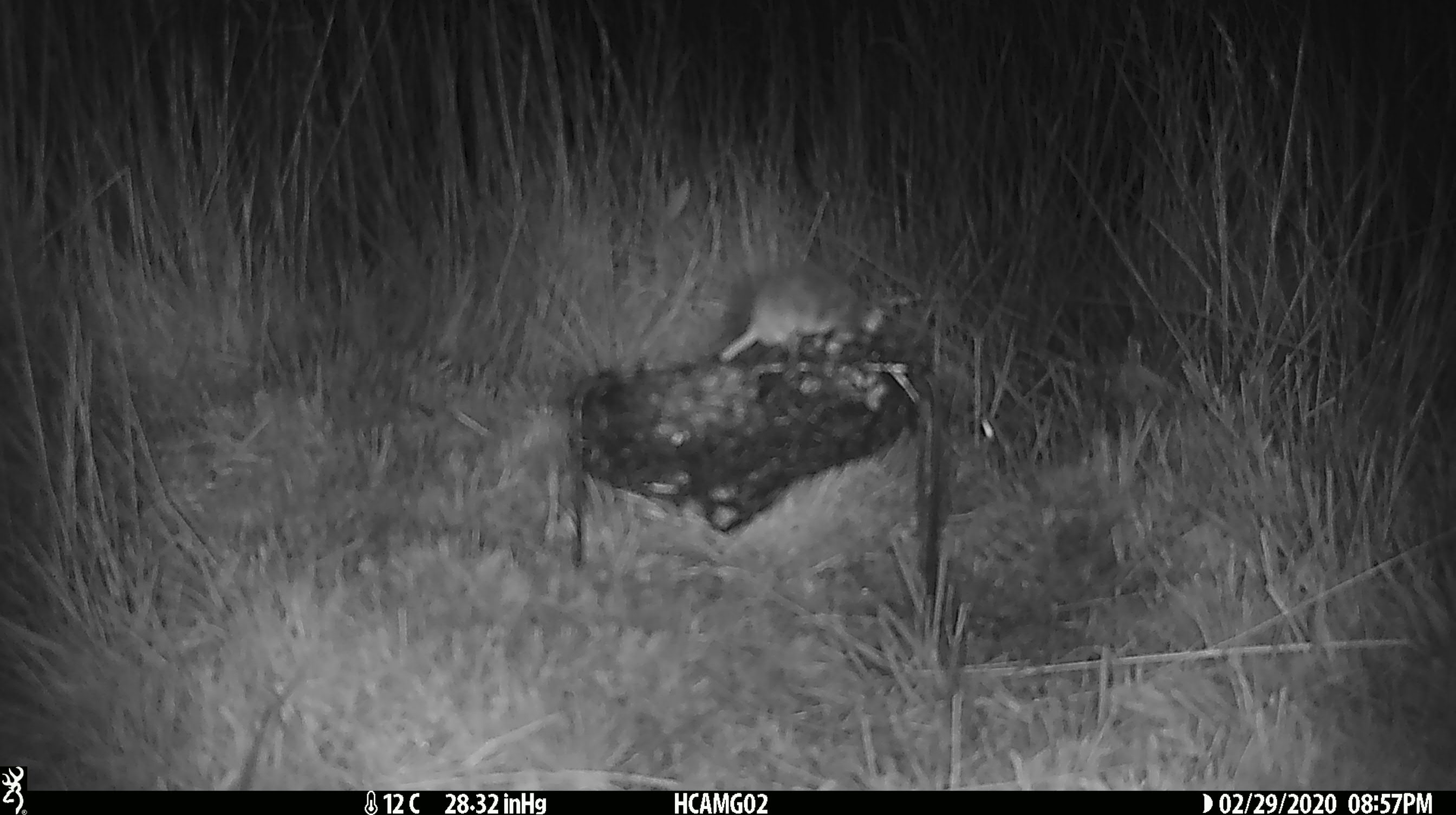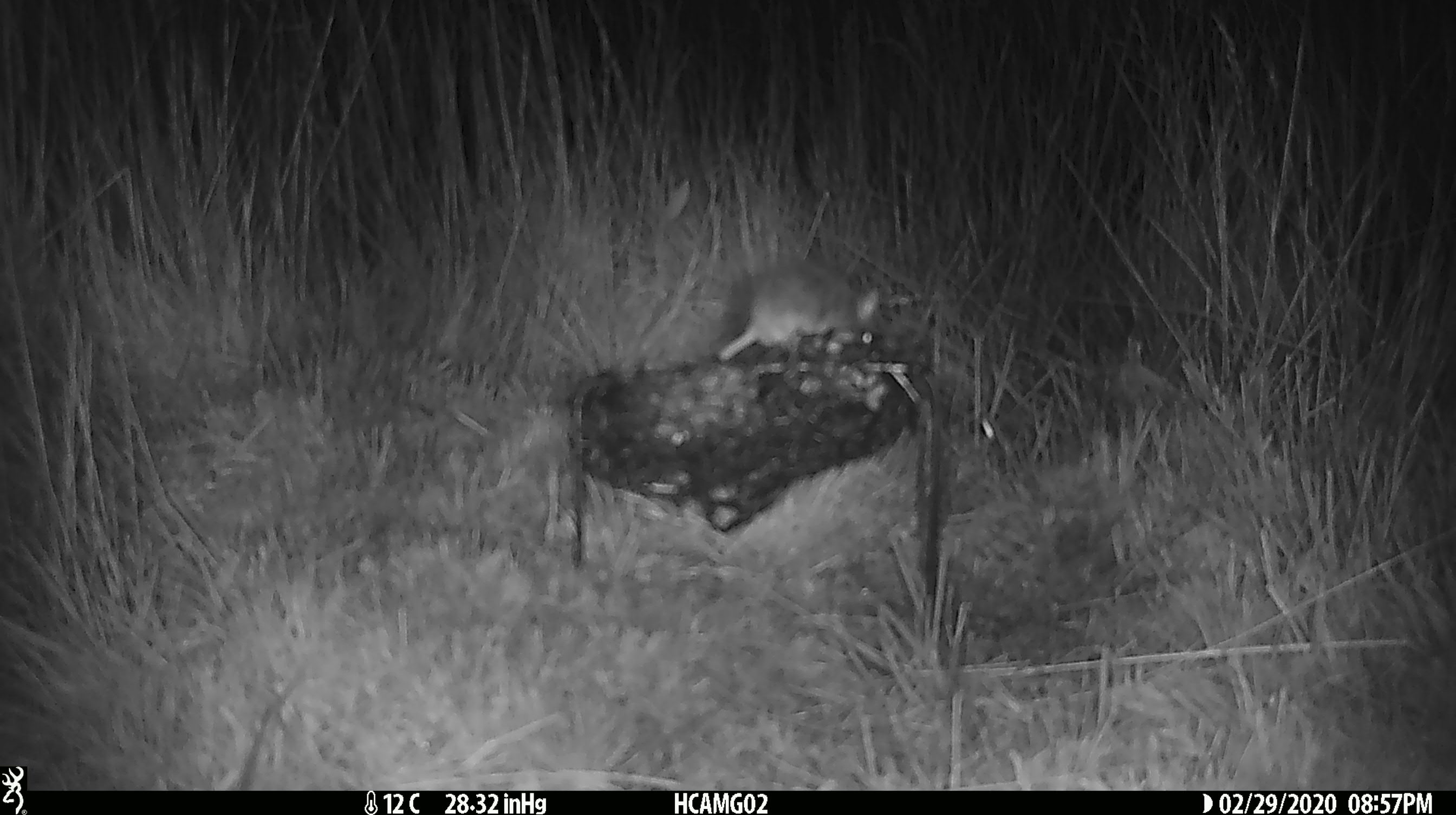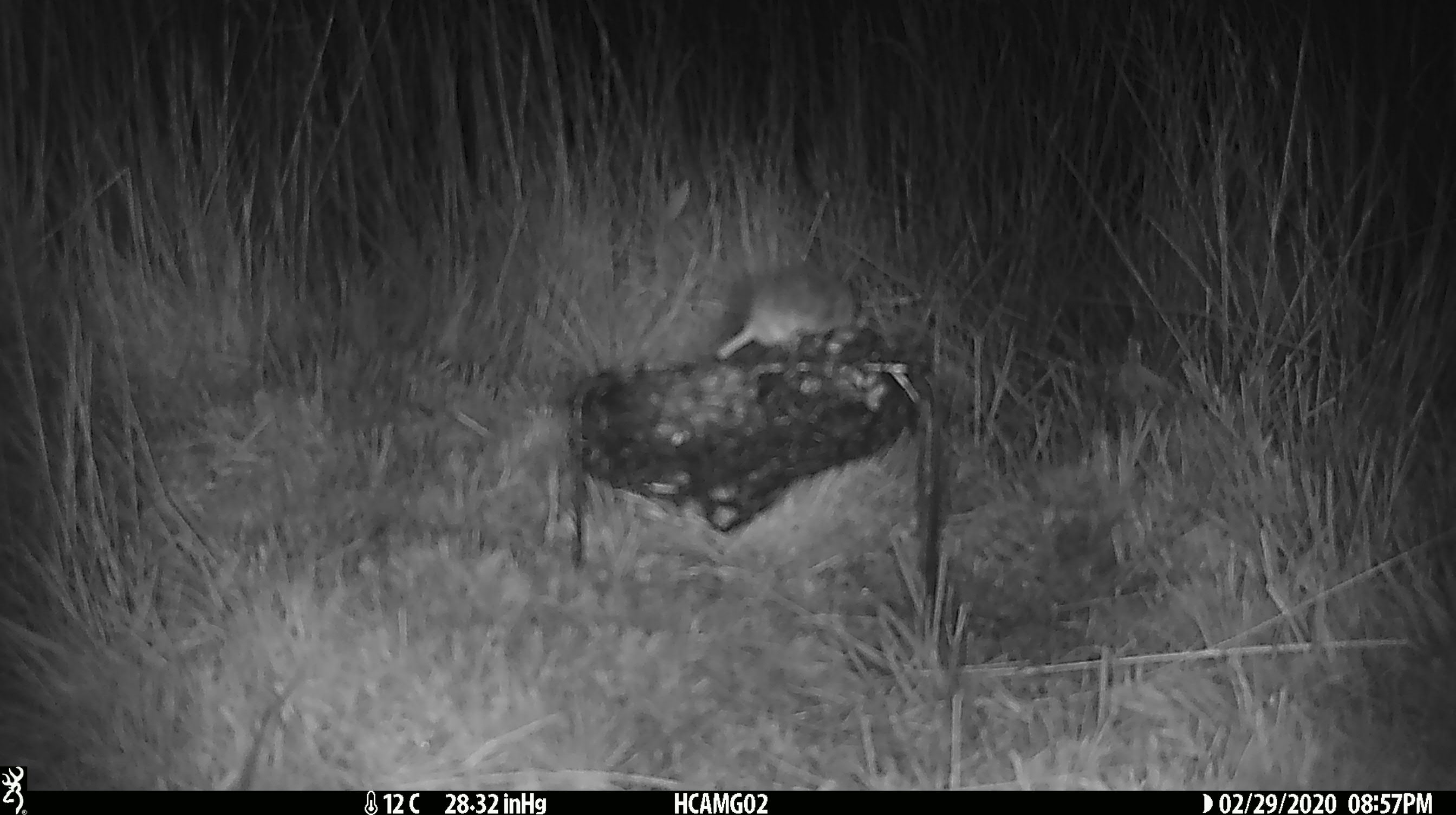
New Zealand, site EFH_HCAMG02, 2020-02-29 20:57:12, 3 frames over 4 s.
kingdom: Animalia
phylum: Chordata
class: Mammalia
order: Rodentia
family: Muridae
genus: Mus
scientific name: Mus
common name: mouse